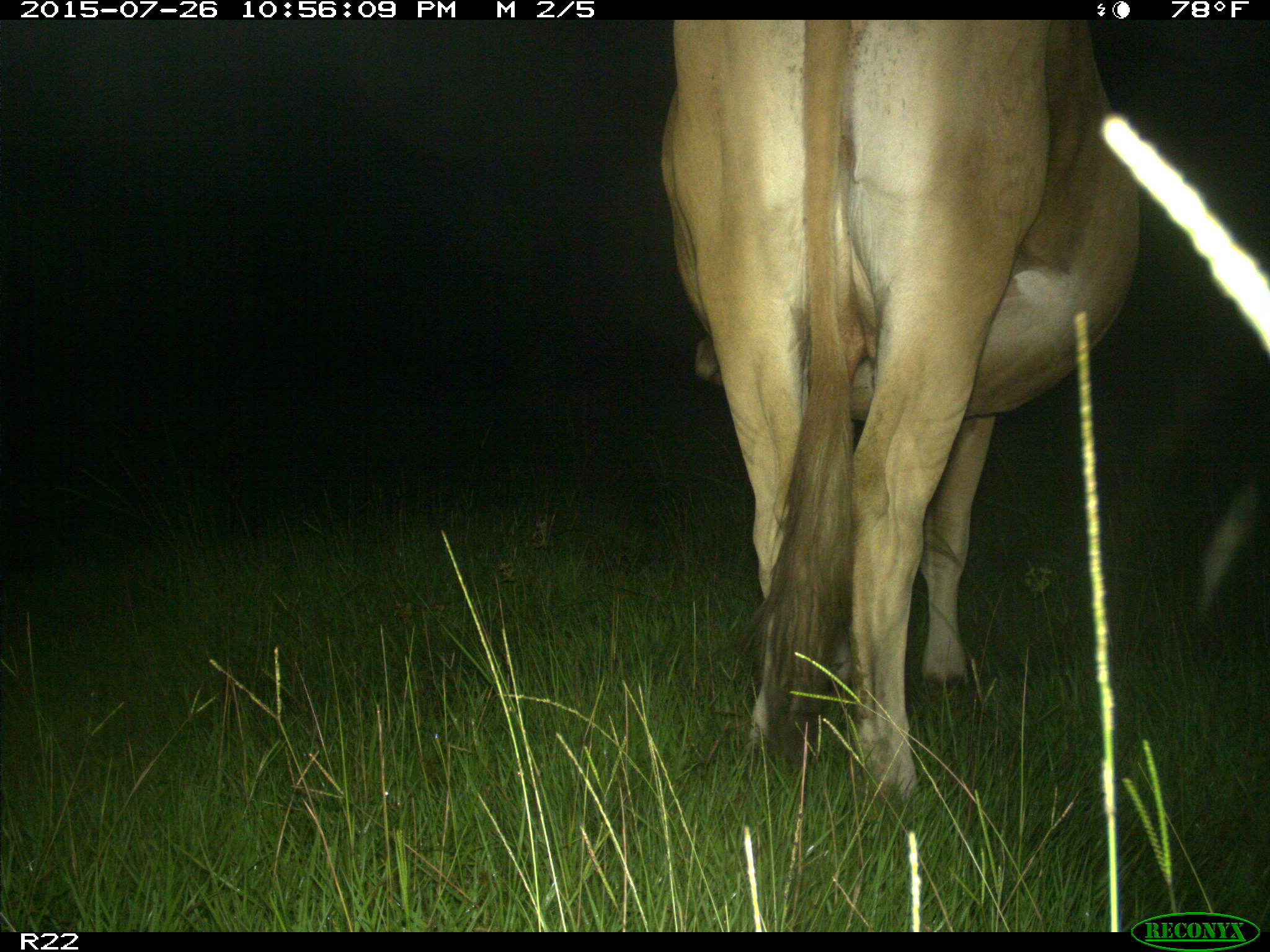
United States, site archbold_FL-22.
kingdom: Animalia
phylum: Chordata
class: Mammalia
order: Artiodactyla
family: Bovidae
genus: Bos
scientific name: Bos taurus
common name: domestic cow